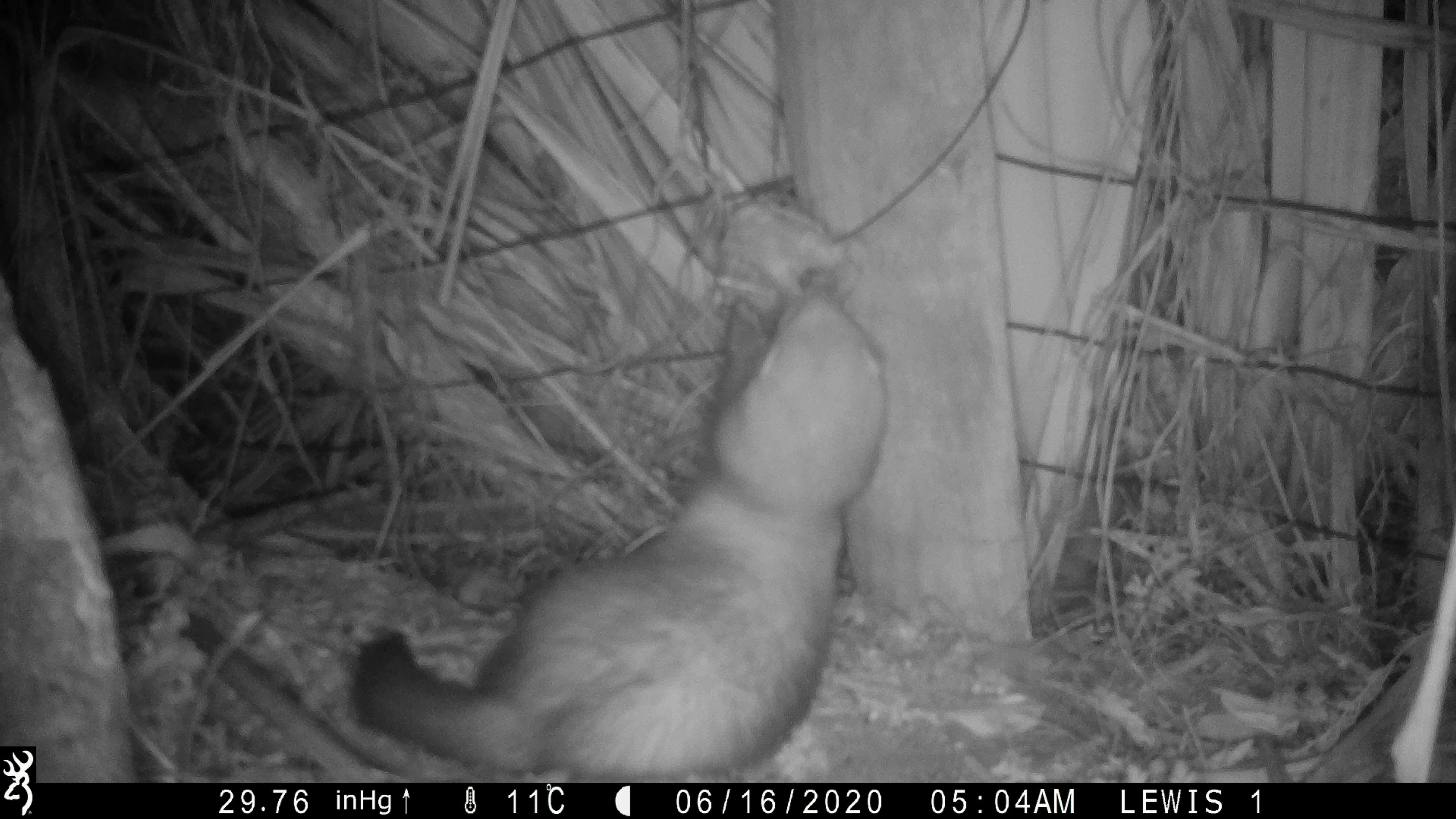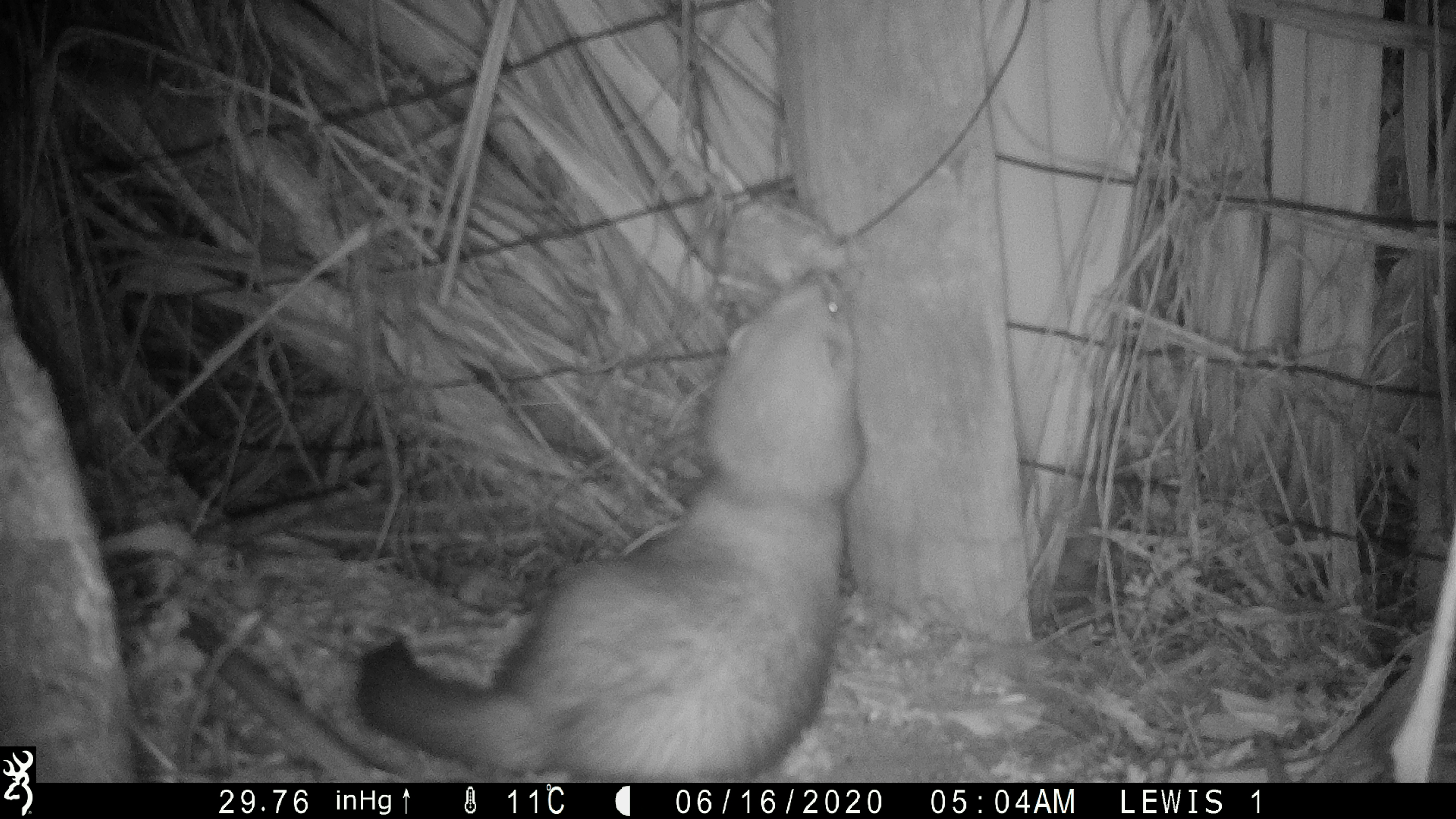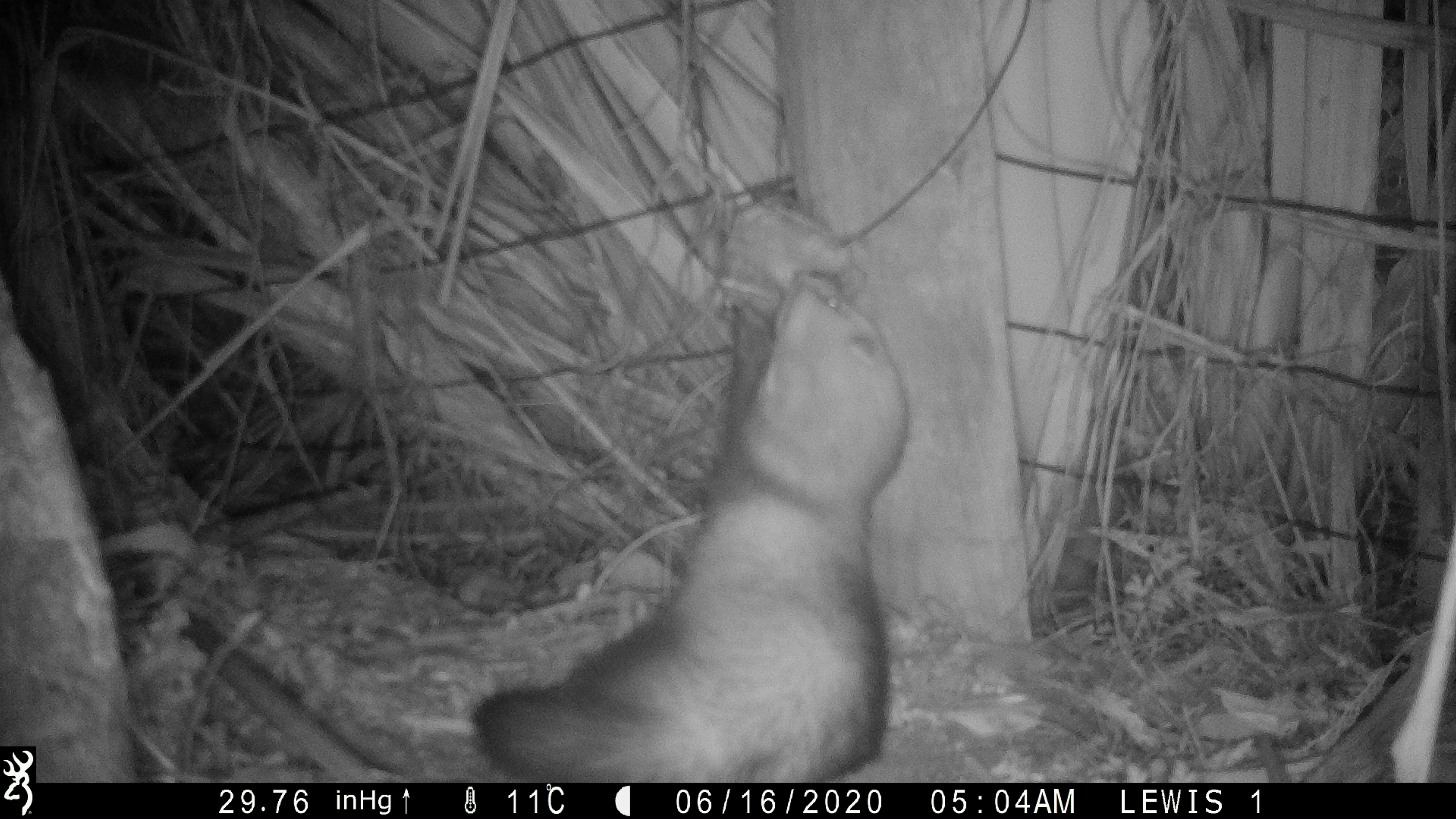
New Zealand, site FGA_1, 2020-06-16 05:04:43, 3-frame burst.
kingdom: Animalia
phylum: Chordata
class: Mammalia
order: Carnivora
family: Mustelidae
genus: Mustela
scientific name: Mustela furo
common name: ferret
Ferret (Mustela furo).